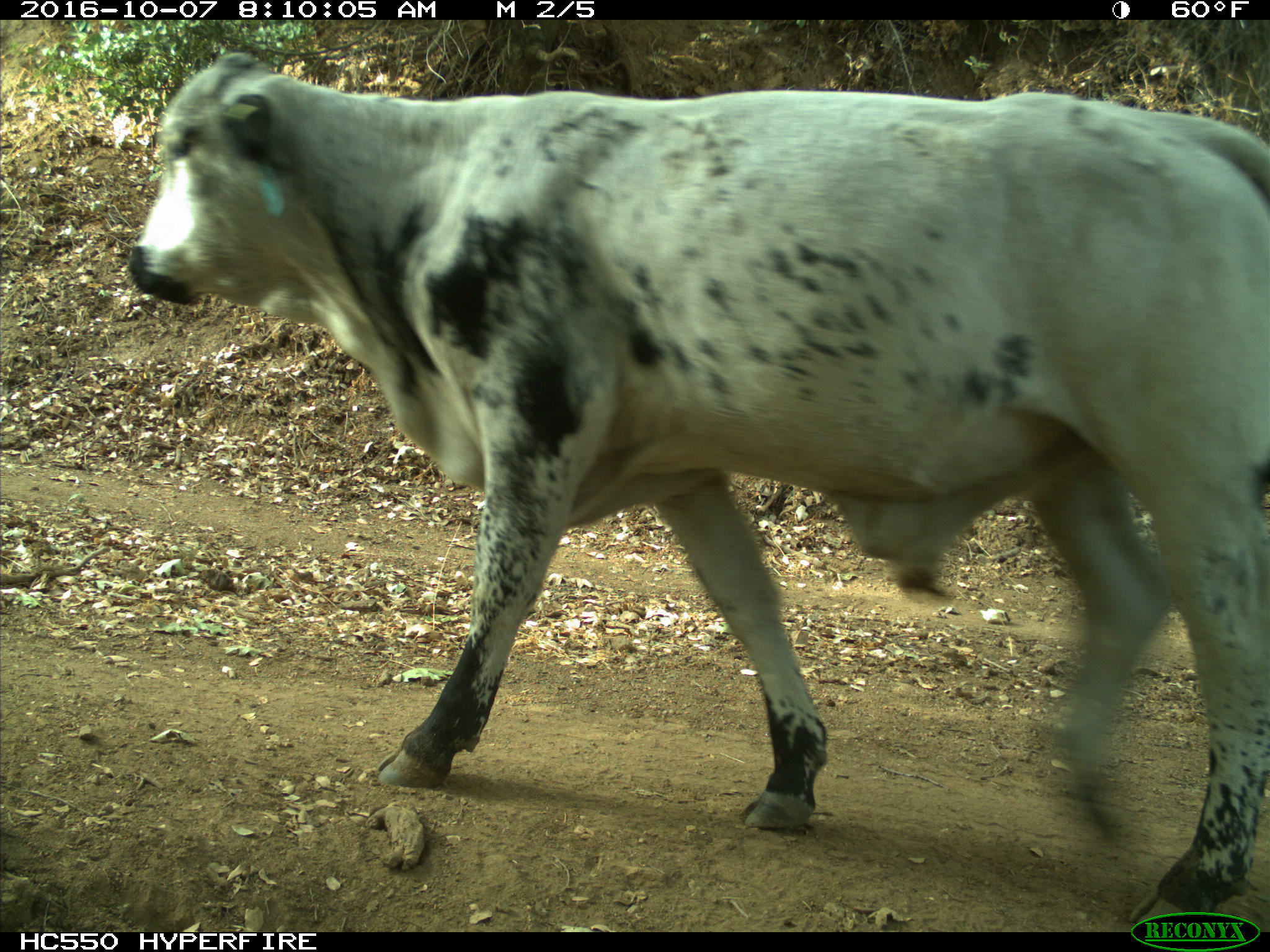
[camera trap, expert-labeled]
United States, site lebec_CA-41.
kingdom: Animalia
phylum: Chordata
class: Mammalia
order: Artiodactyla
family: Bovidae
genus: Bos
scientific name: Bos taurus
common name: domestic cow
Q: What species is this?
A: Bos taurus (domestic cow).